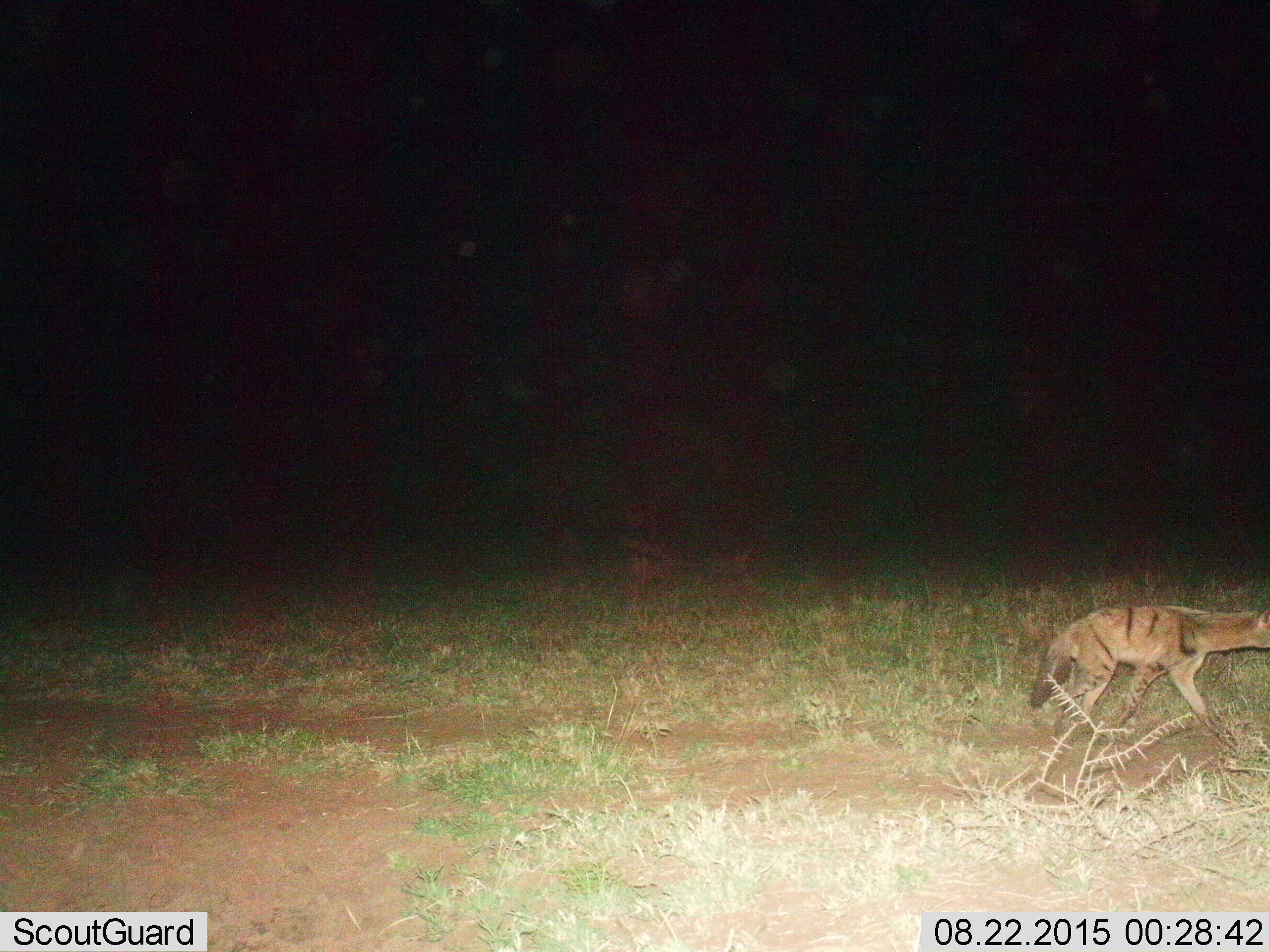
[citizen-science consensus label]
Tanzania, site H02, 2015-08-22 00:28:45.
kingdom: Animalia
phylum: Chordata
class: Mammalia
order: Carnivora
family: Hyaenidae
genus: Proteles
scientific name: Proteles cristatus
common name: aardwolf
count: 1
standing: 14%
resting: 0%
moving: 100%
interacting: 0%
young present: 0%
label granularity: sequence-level